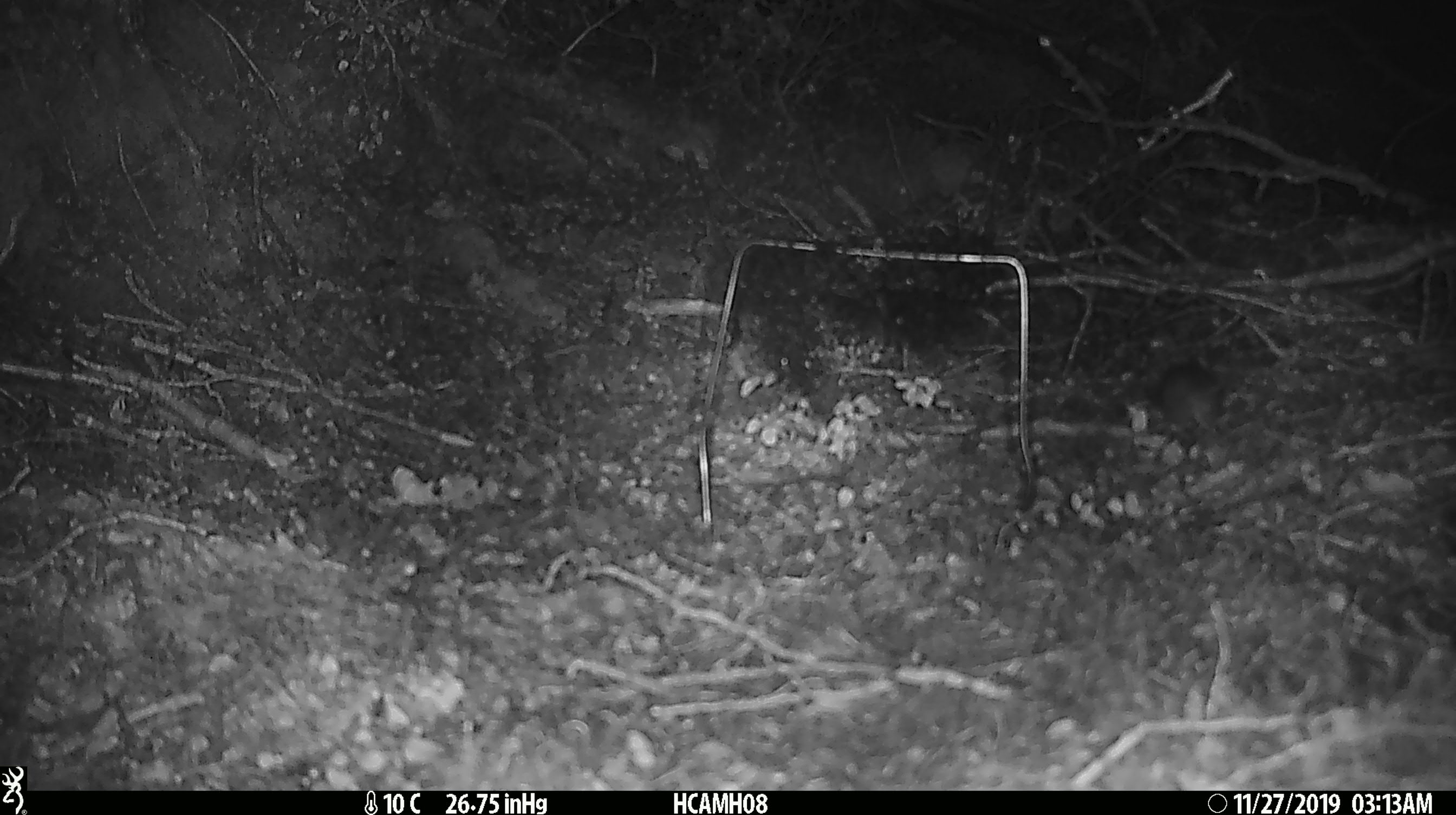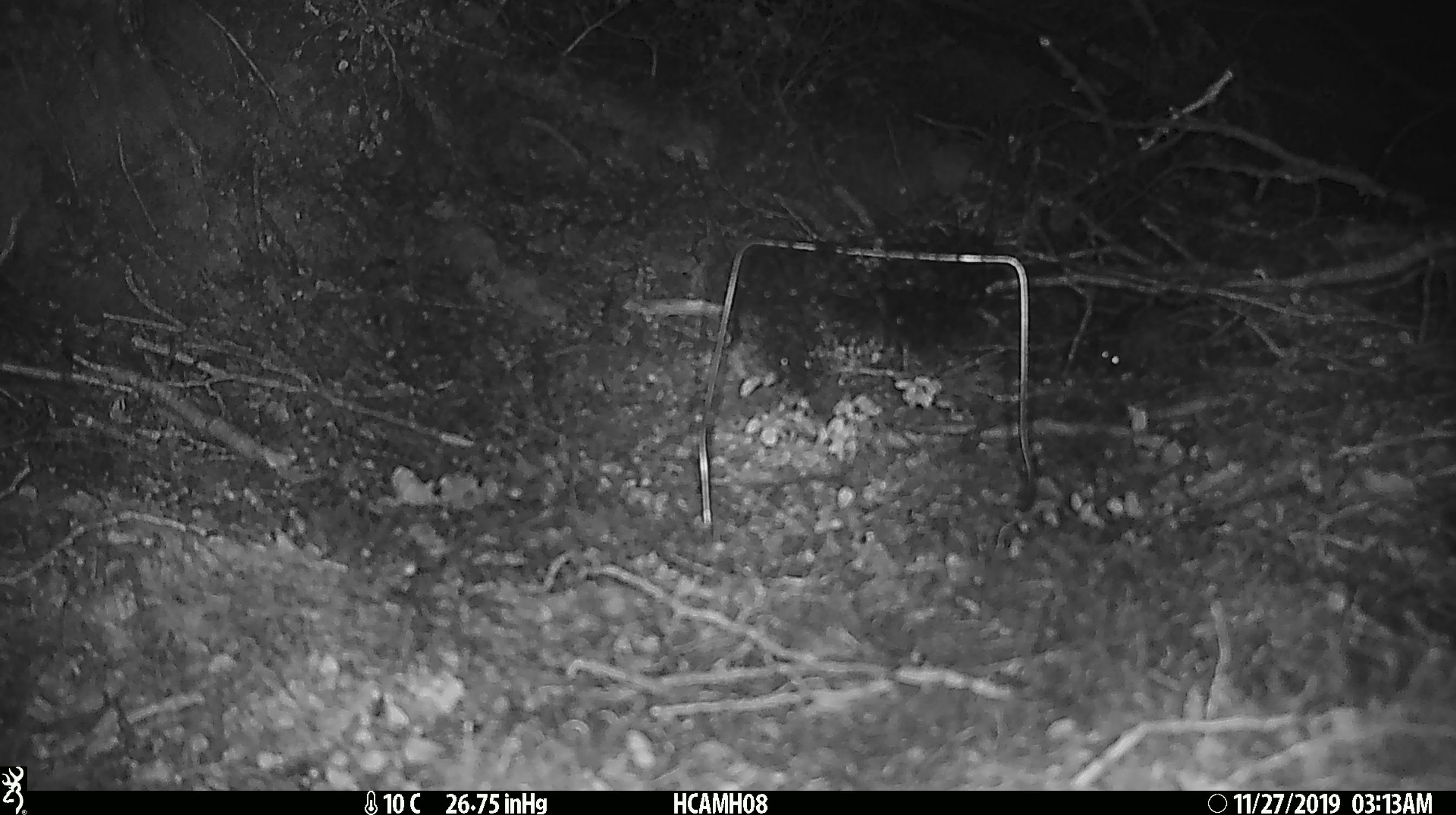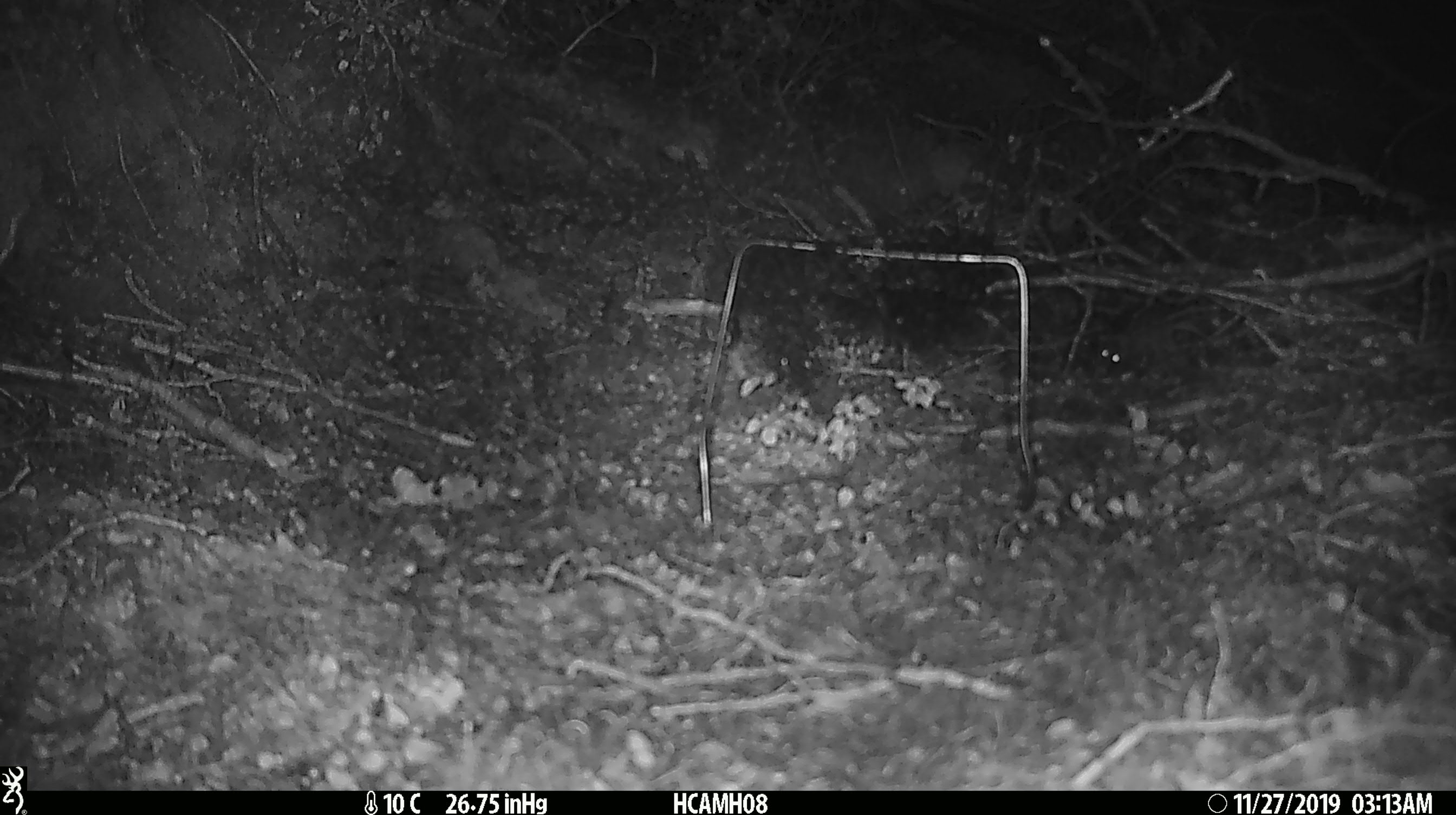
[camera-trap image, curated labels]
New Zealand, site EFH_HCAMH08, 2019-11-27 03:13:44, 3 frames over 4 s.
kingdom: Animalia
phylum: Chordata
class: Mammalia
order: Rodentia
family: Muridae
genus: Mus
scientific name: Mus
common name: mouse